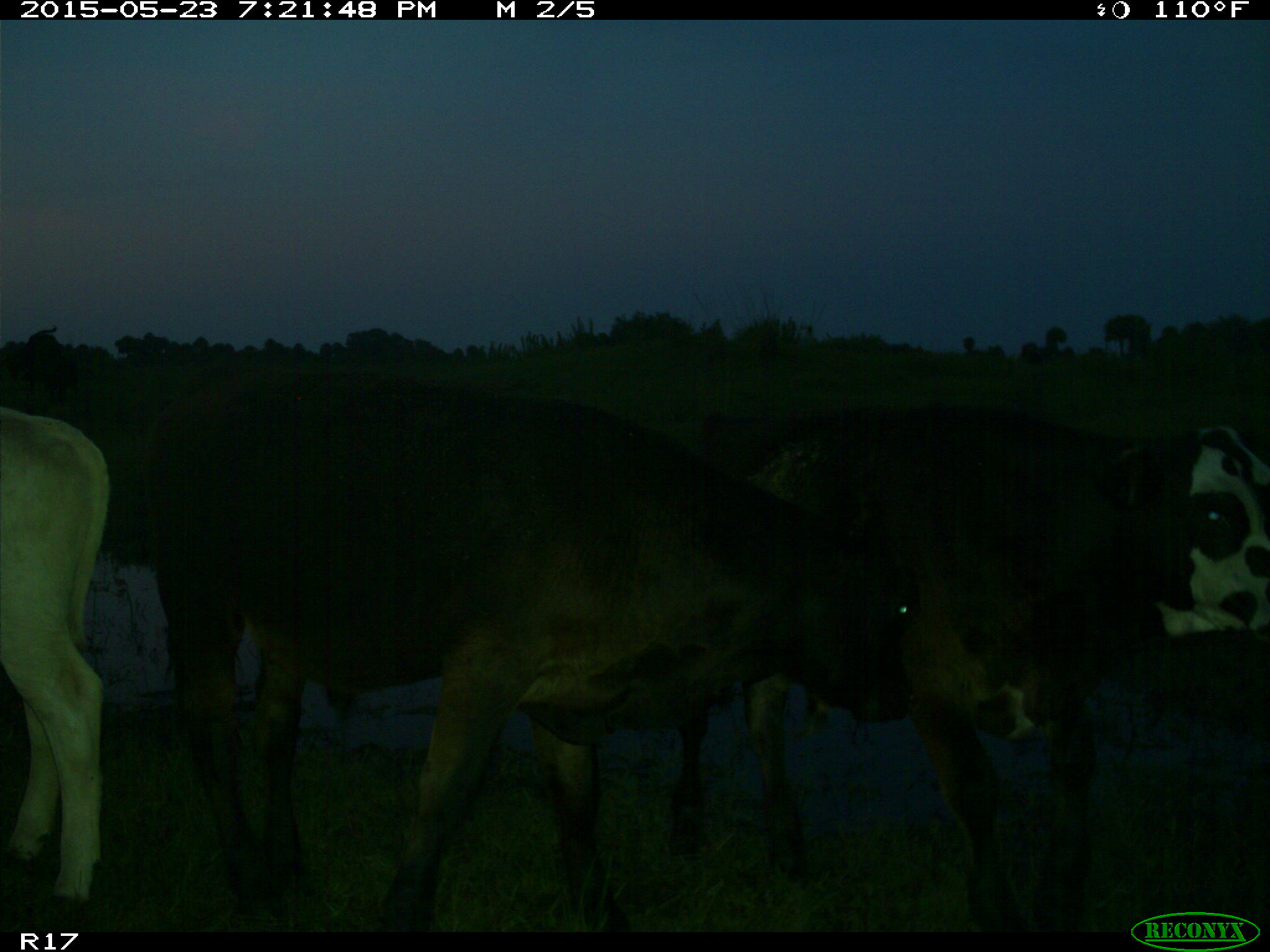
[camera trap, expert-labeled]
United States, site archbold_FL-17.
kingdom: Animalia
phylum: Chordata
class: Mammalia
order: Artiodactyla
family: Bovidae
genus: Bos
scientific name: Bos taurus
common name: domestic cow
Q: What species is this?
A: Bos taurus (domestic cow).